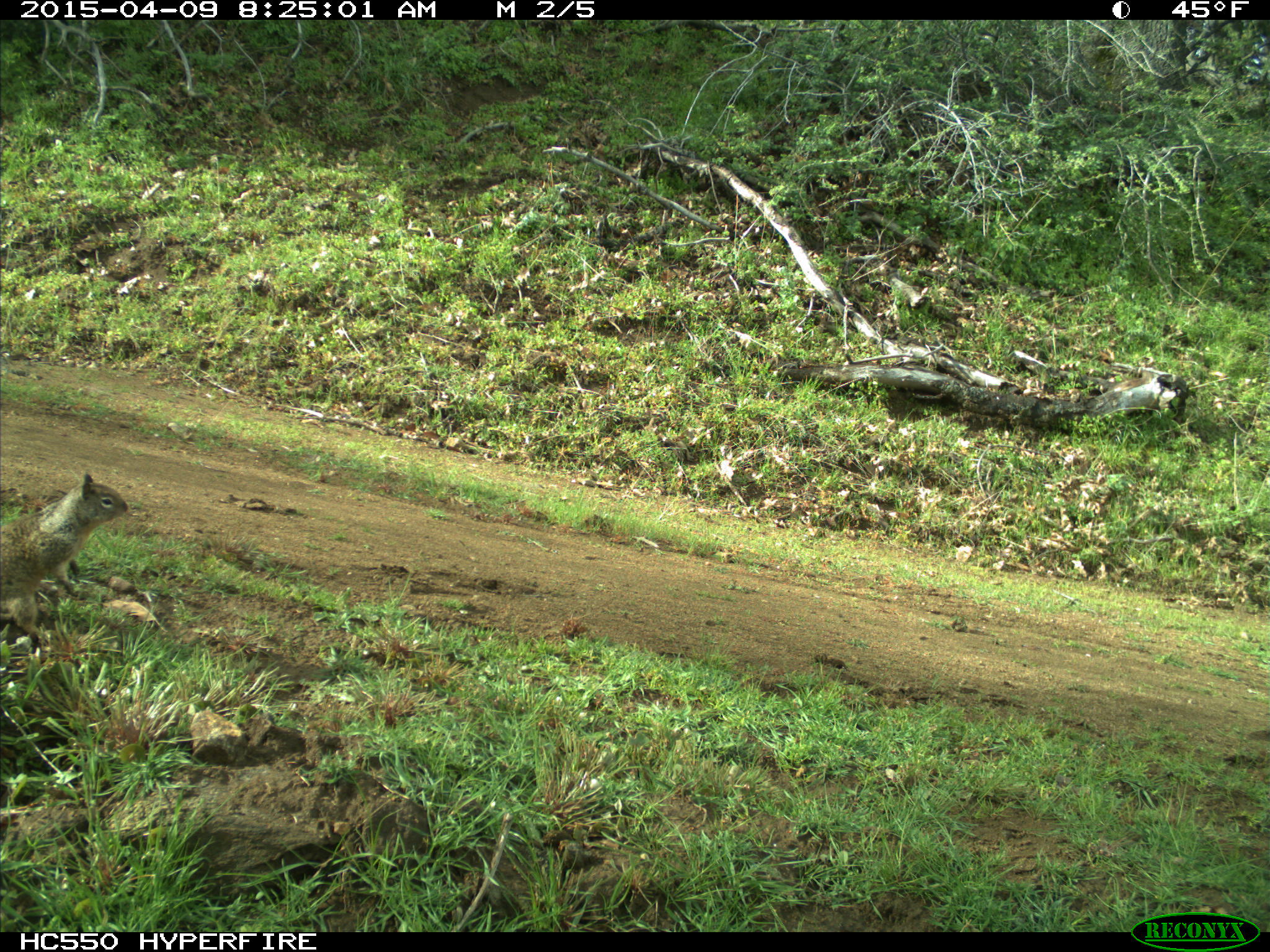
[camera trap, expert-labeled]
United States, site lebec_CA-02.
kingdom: Animalia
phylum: Chordata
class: Mammalia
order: Rodentia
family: Sciuridae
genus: Otospermophilus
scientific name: Otospermophilus beecheyi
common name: california ground squirrel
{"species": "Otospermophilus beecheyi (california ground squirrel)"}